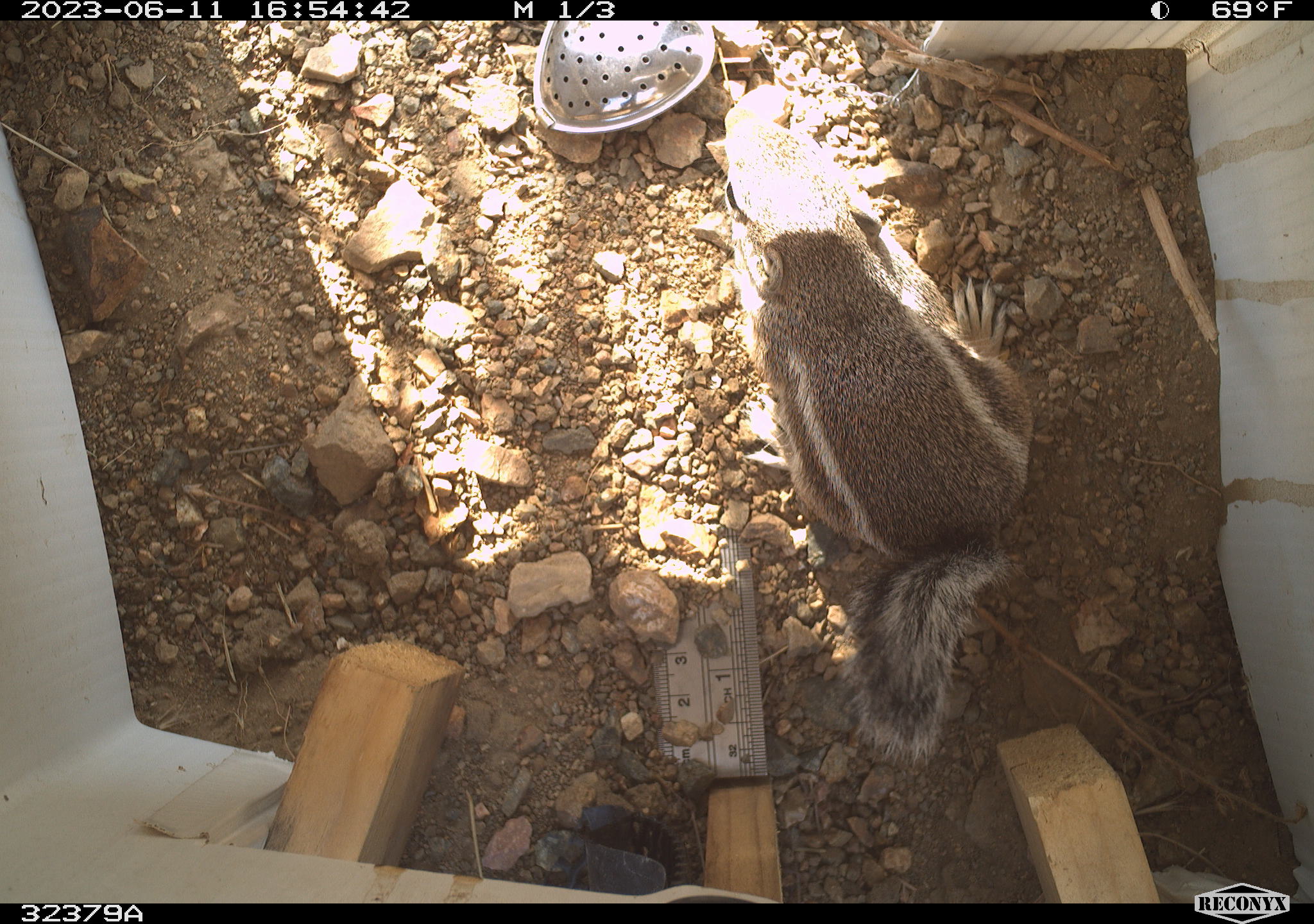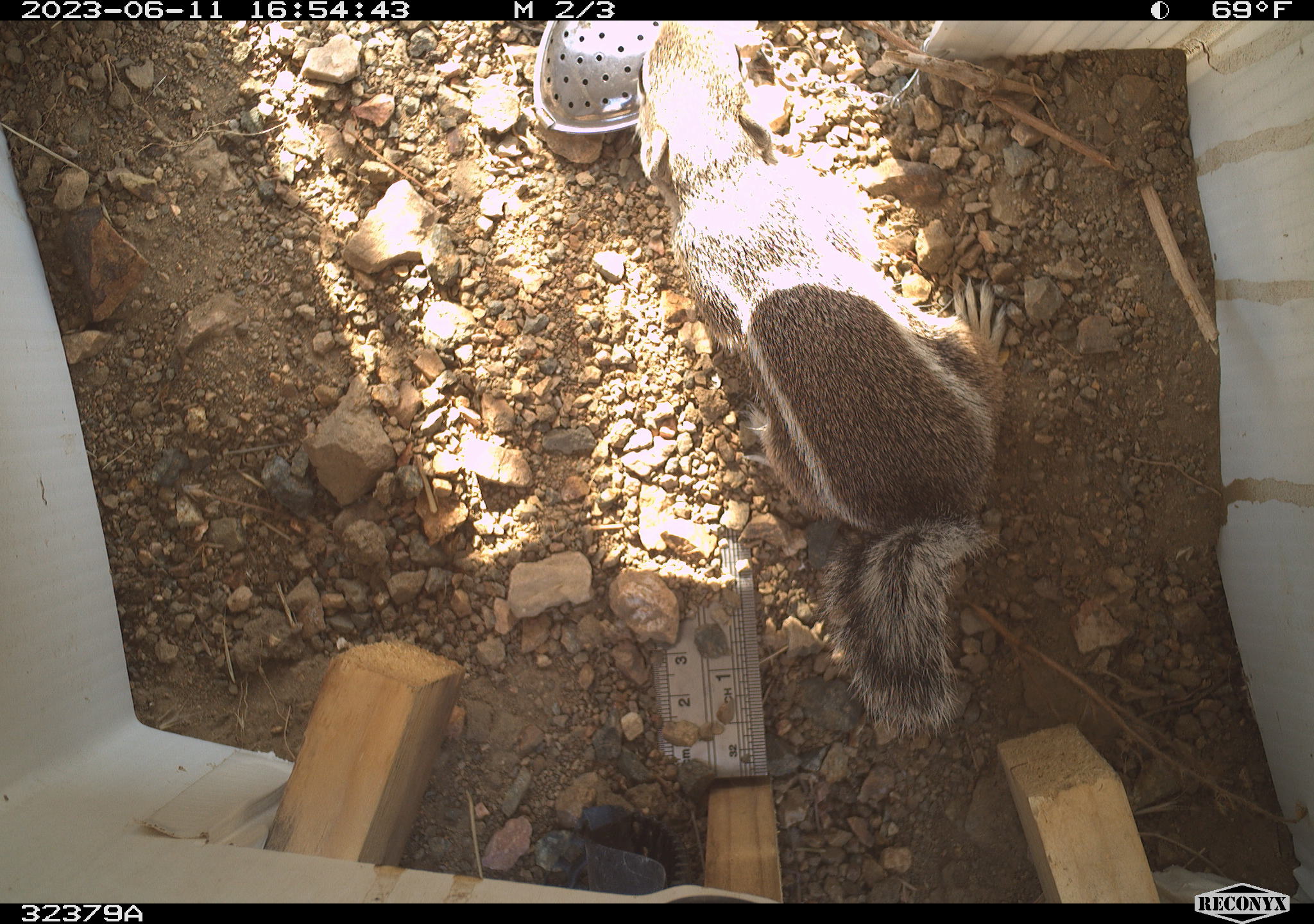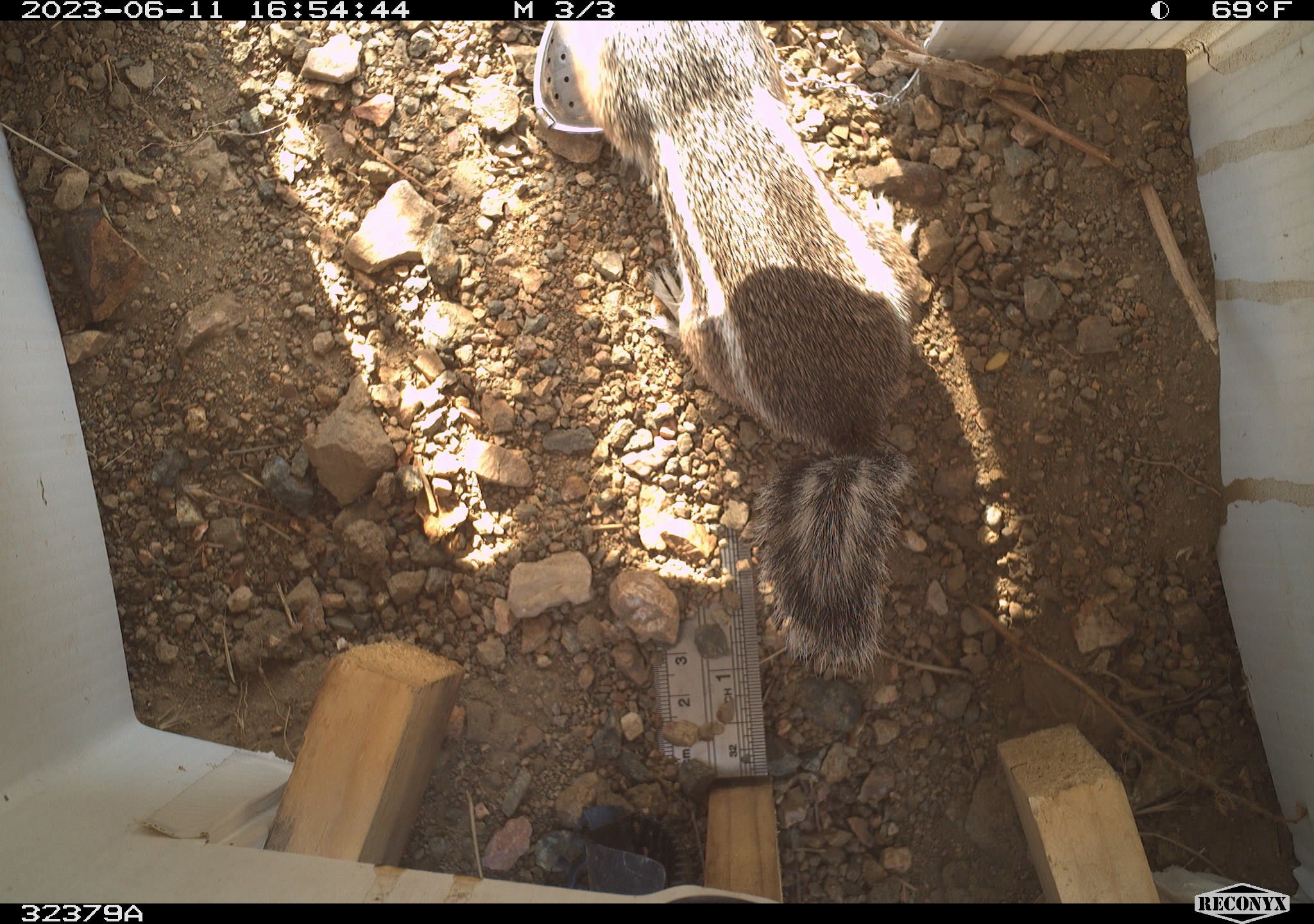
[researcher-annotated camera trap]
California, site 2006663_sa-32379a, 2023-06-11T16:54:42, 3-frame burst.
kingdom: Animalia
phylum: Chordata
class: Mammalia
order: Rodentia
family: Sciuridae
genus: Ammospermophilus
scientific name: Ammospermophilus leucurus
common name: white-tailed antelope squirrel